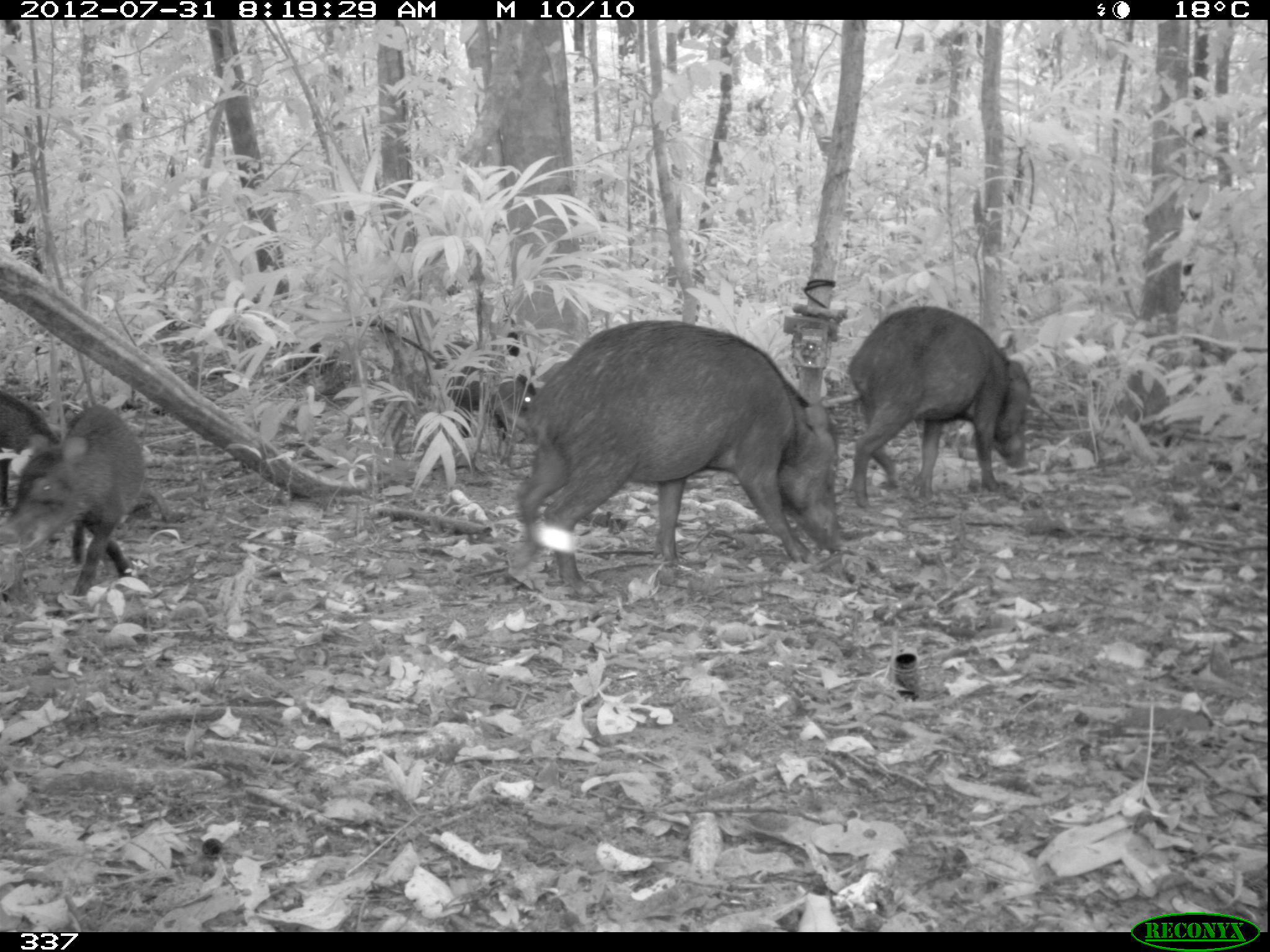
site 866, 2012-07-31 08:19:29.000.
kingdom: Animalia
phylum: Chordata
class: Mammalia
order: Artiodactyla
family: Tayassuidae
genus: Tayassu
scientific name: Tayassu pecari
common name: white-lipped peccary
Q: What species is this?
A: Tayassu pecari (white-lipped peccary).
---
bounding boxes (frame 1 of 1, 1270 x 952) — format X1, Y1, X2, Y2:
tayassu pecari: 515, 318, 844, 600; 848, 305, 1031, 507; 0, 404, 145, 595; 432, 340, 536, 437; 0, 387, 62, 516